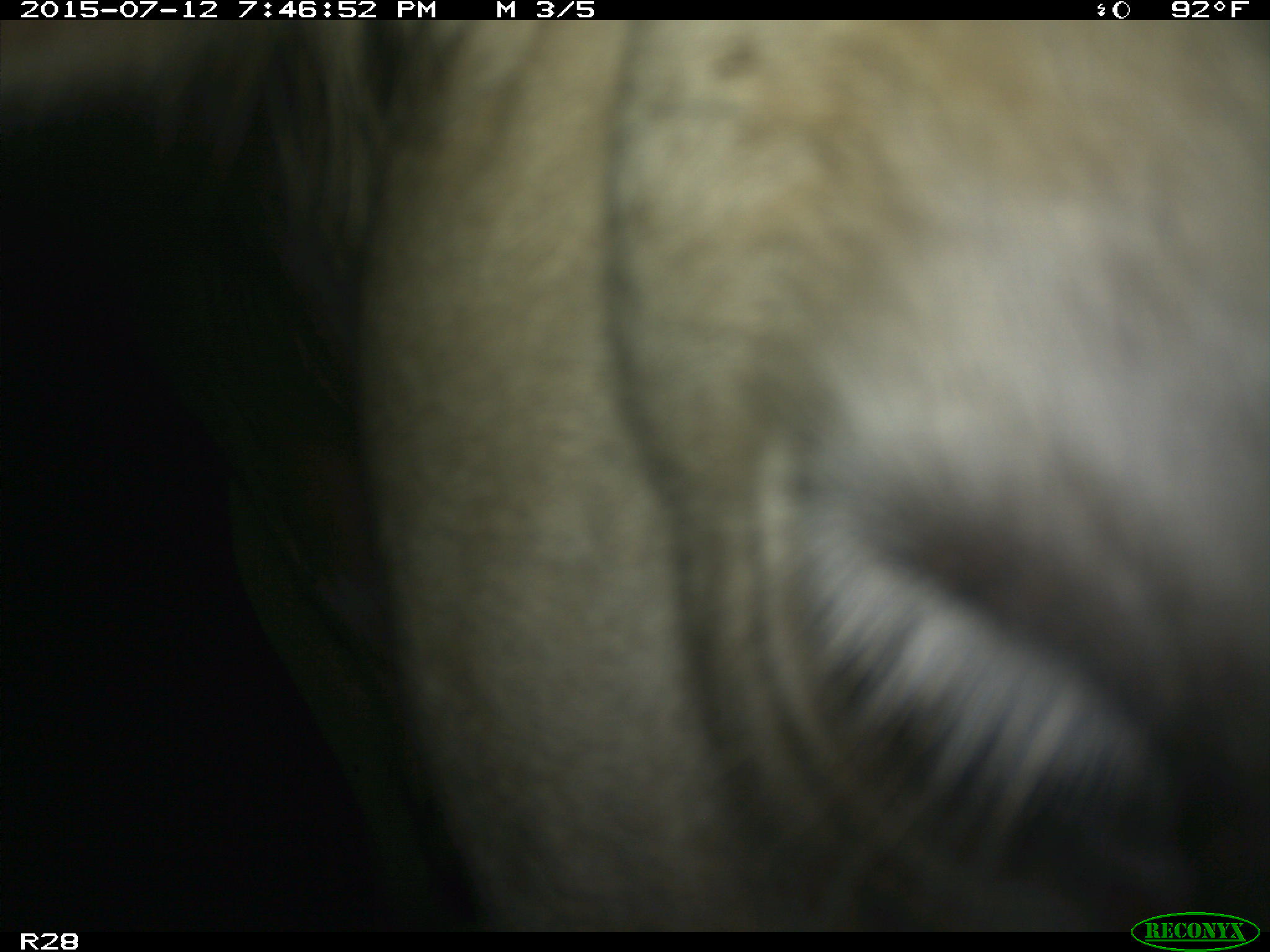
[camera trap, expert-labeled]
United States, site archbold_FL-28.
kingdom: Animalia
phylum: Chordata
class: Mammalia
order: Artiodactyla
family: Bovidae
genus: Bos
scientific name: Bos taurus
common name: domestic cow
Bos taurus (domestic cow).